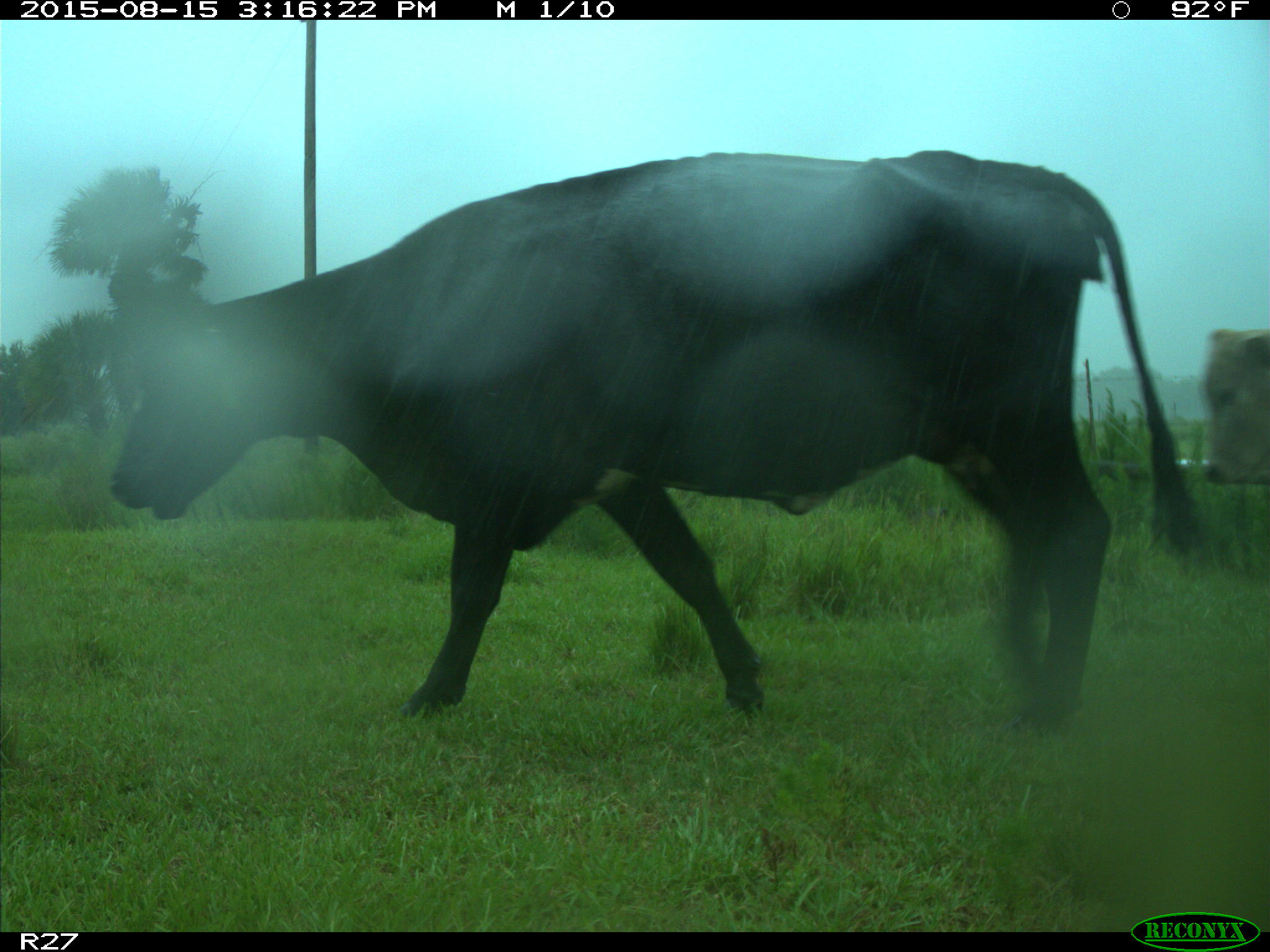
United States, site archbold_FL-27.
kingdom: Animalia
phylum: Chordata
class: Mammalia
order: Artiodactyla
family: Bovidae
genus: Bos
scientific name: Bos taurus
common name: domestic cow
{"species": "Bos taurus (domestic cow)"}